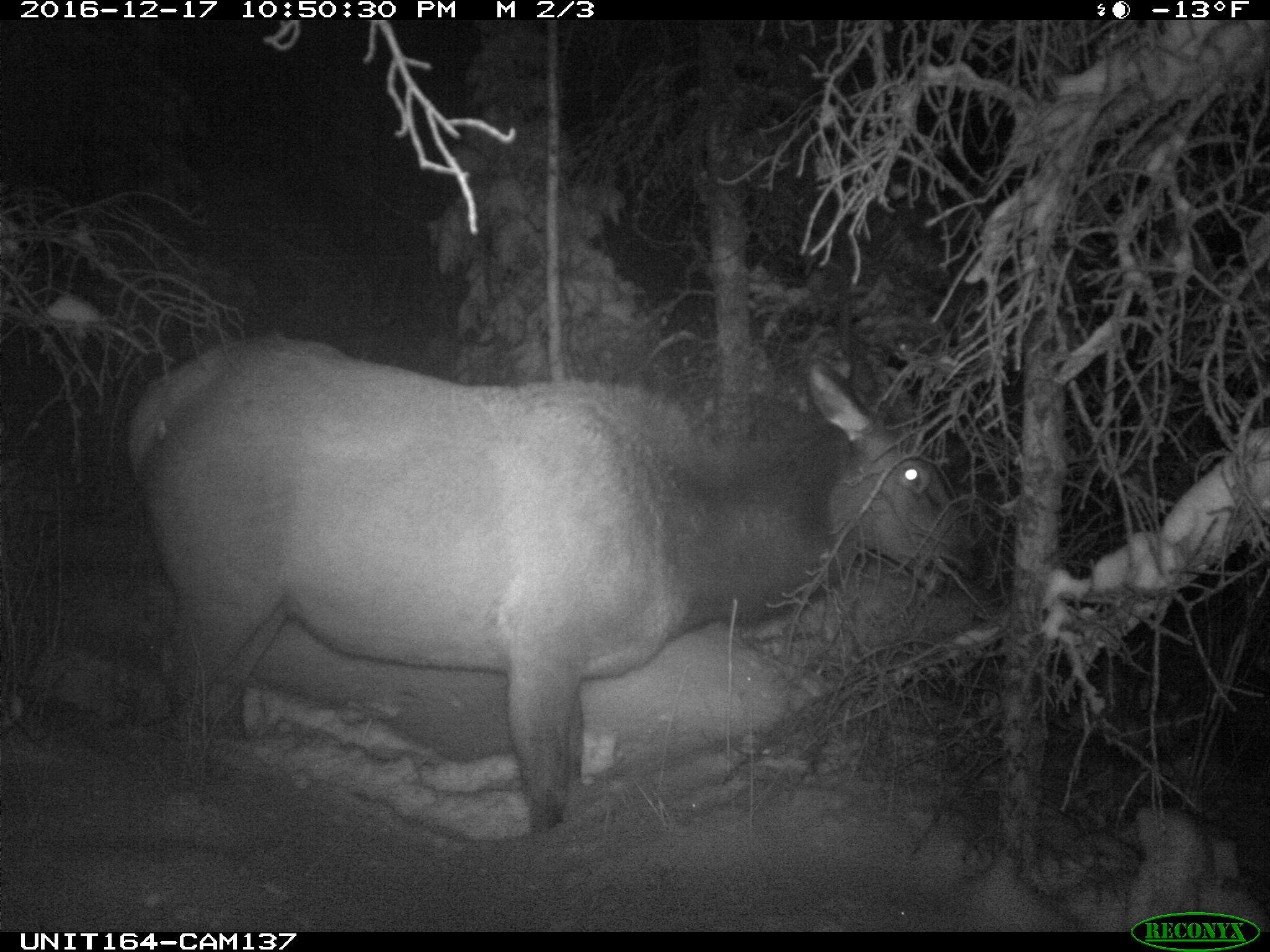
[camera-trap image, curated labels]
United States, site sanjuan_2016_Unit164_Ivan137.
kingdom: Animalia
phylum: Chordata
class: Mammalia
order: Artiodactyla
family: Cervidae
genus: Cervus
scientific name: Cervus elaphus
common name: red deer